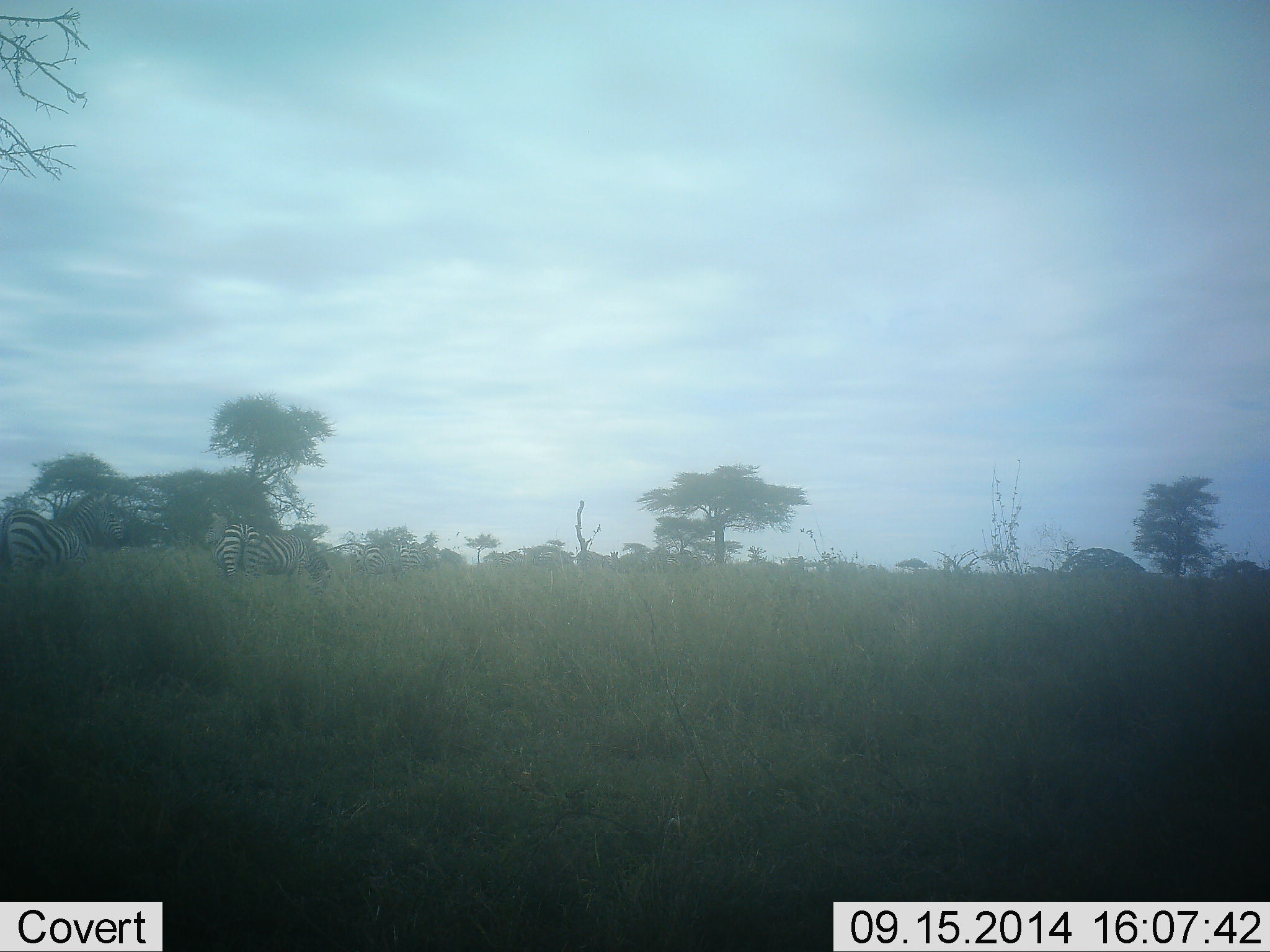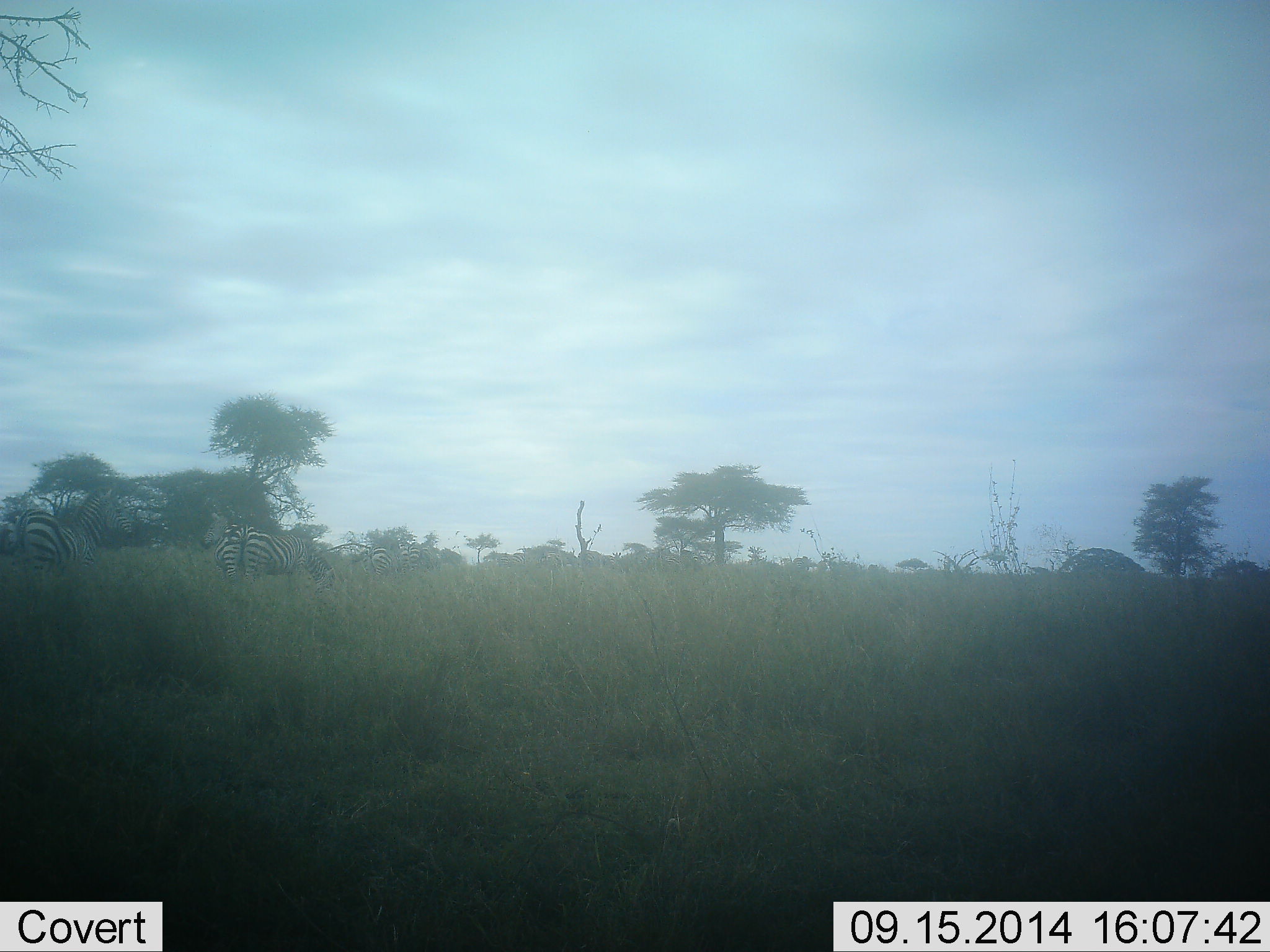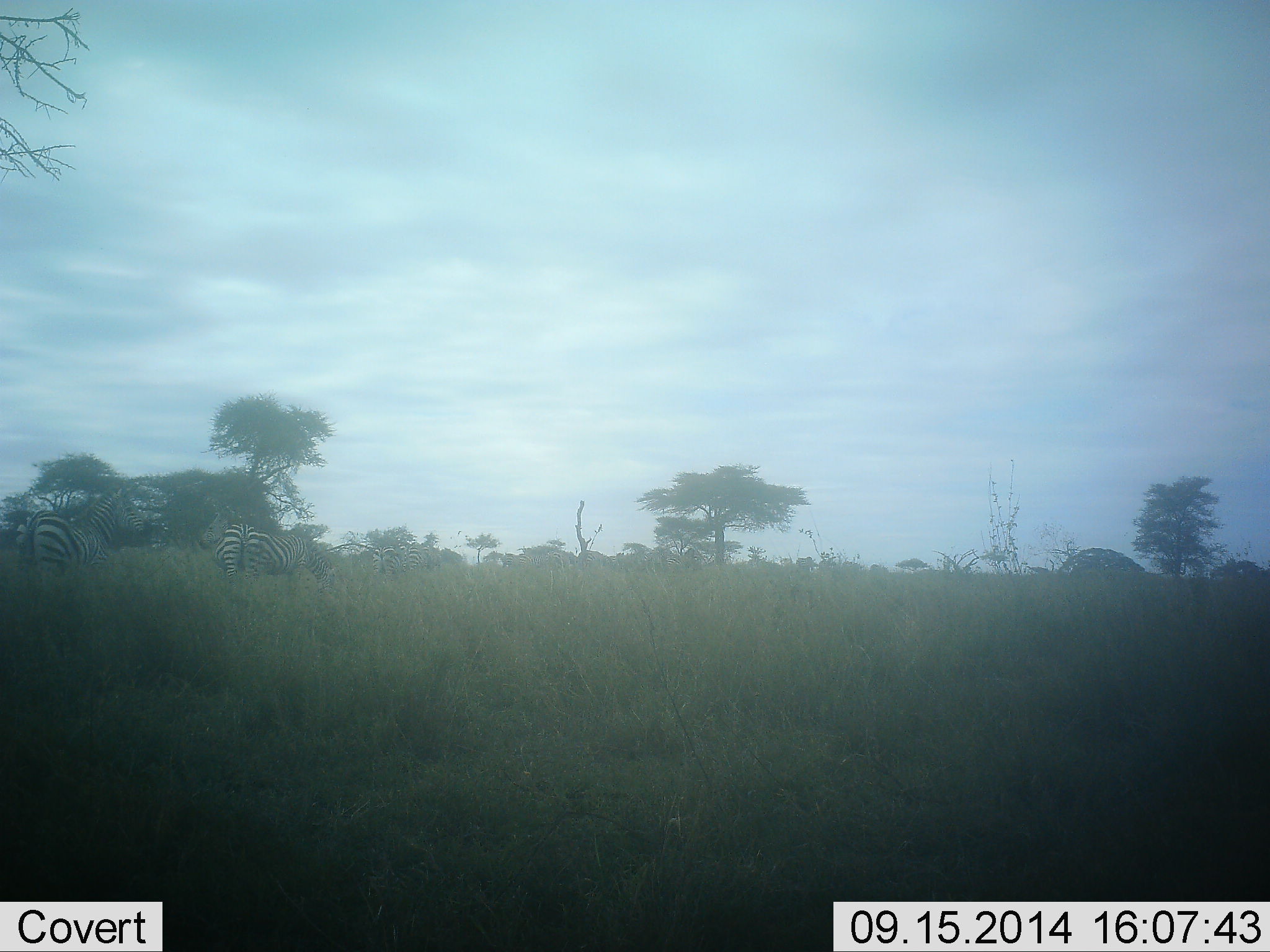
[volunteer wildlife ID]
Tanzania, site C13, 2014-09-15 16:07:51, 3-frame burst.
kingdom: Animalia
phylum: Chordata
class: Mammalia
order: Perissodactyla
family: Equidae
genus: Equus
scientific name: Equus quagga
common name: plains zebra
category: zebra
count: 8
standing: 50%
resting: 0%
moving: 70%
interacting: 0%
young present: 0%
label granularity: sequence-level